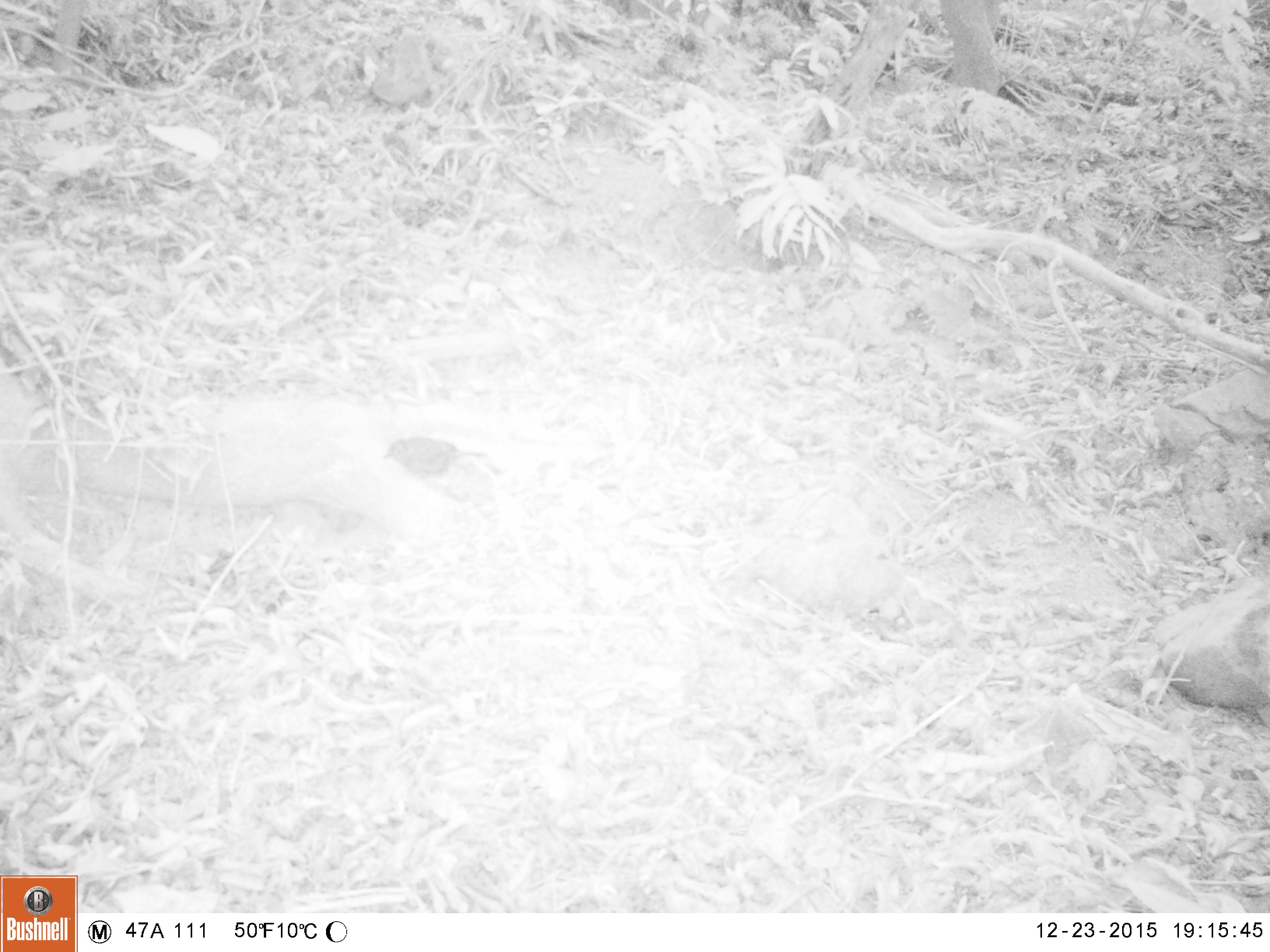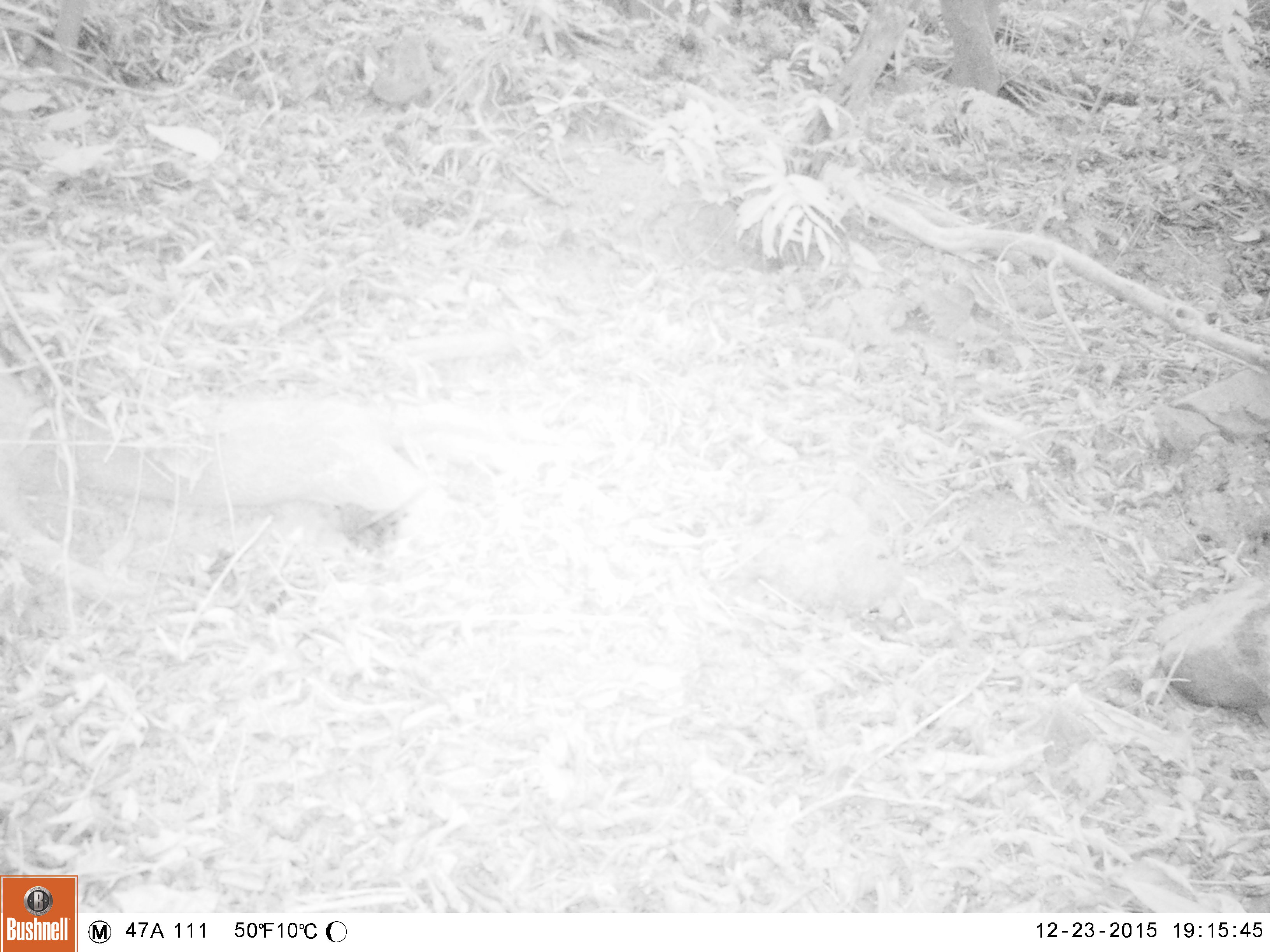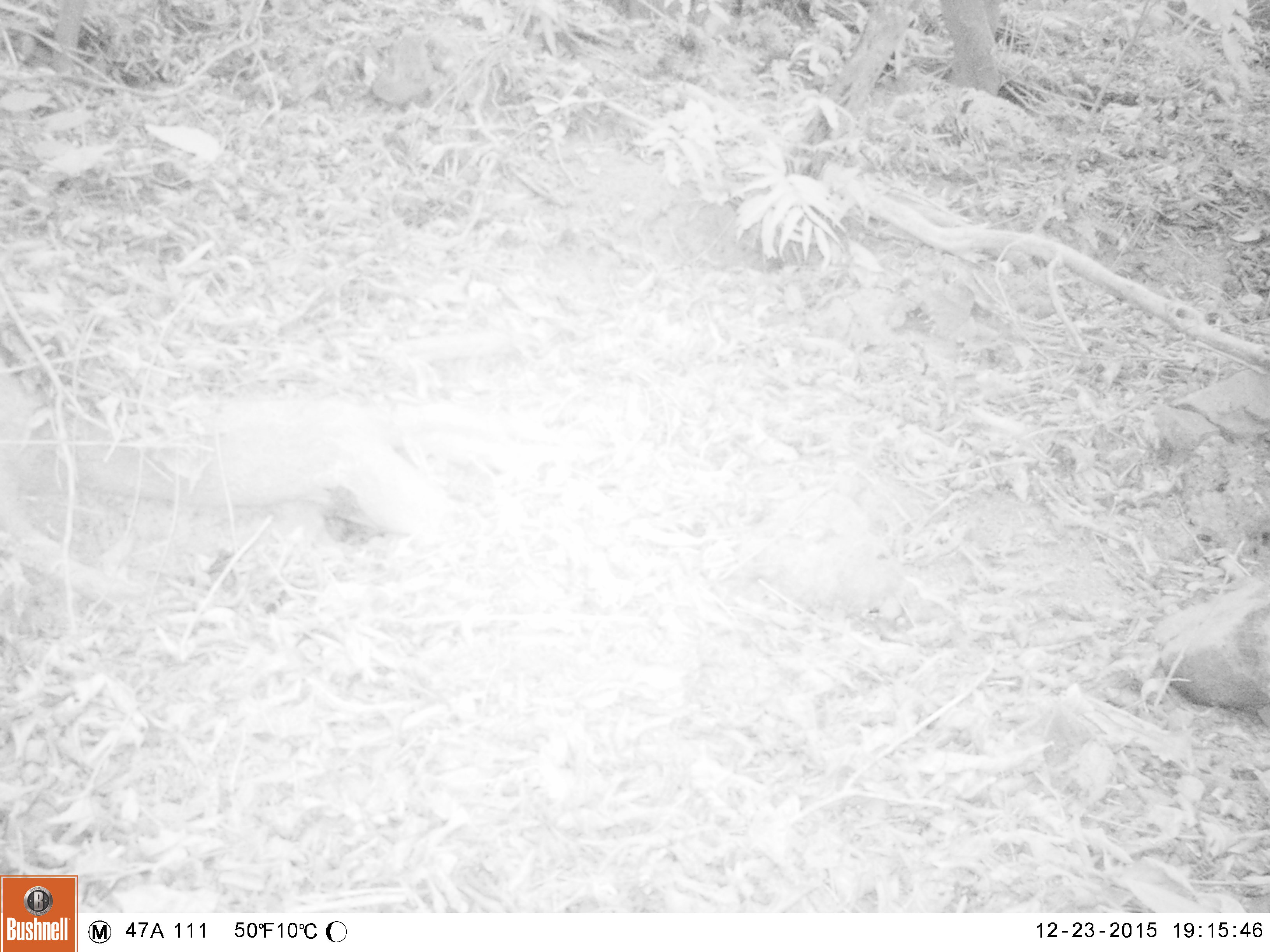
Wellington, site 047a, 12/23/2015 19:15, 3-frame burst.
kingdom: Animalia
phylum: Chordata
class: Aves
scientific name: Aves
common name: bird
Bird (Aves).